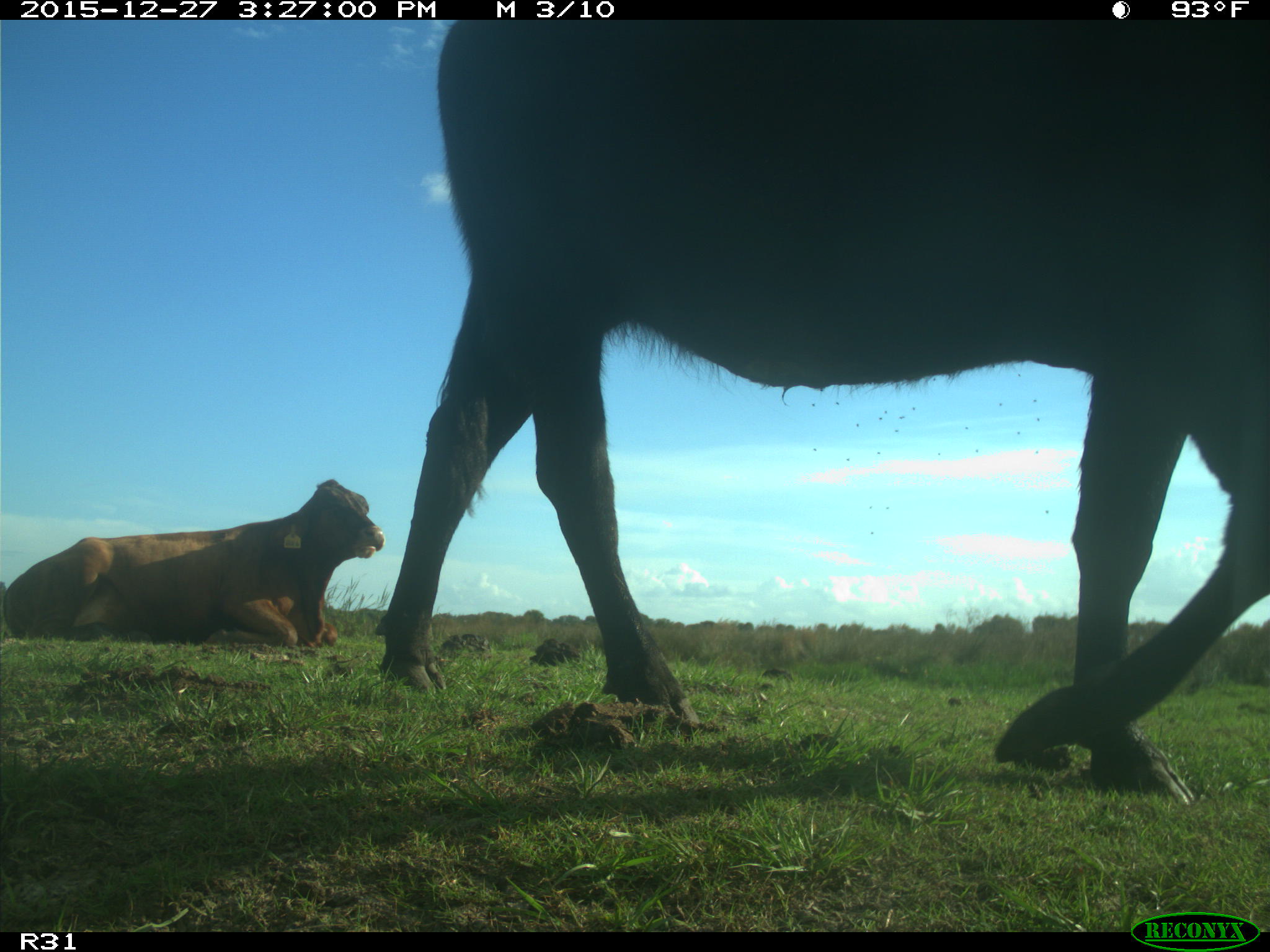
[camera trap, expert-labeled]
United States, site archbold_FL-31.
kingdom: Animalia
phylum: Chordata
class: Mammalia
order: Artiodactyla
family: Bovidae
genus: Bos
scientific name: Bos taurus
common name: domestic cow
Bos taurus (domestic cow).